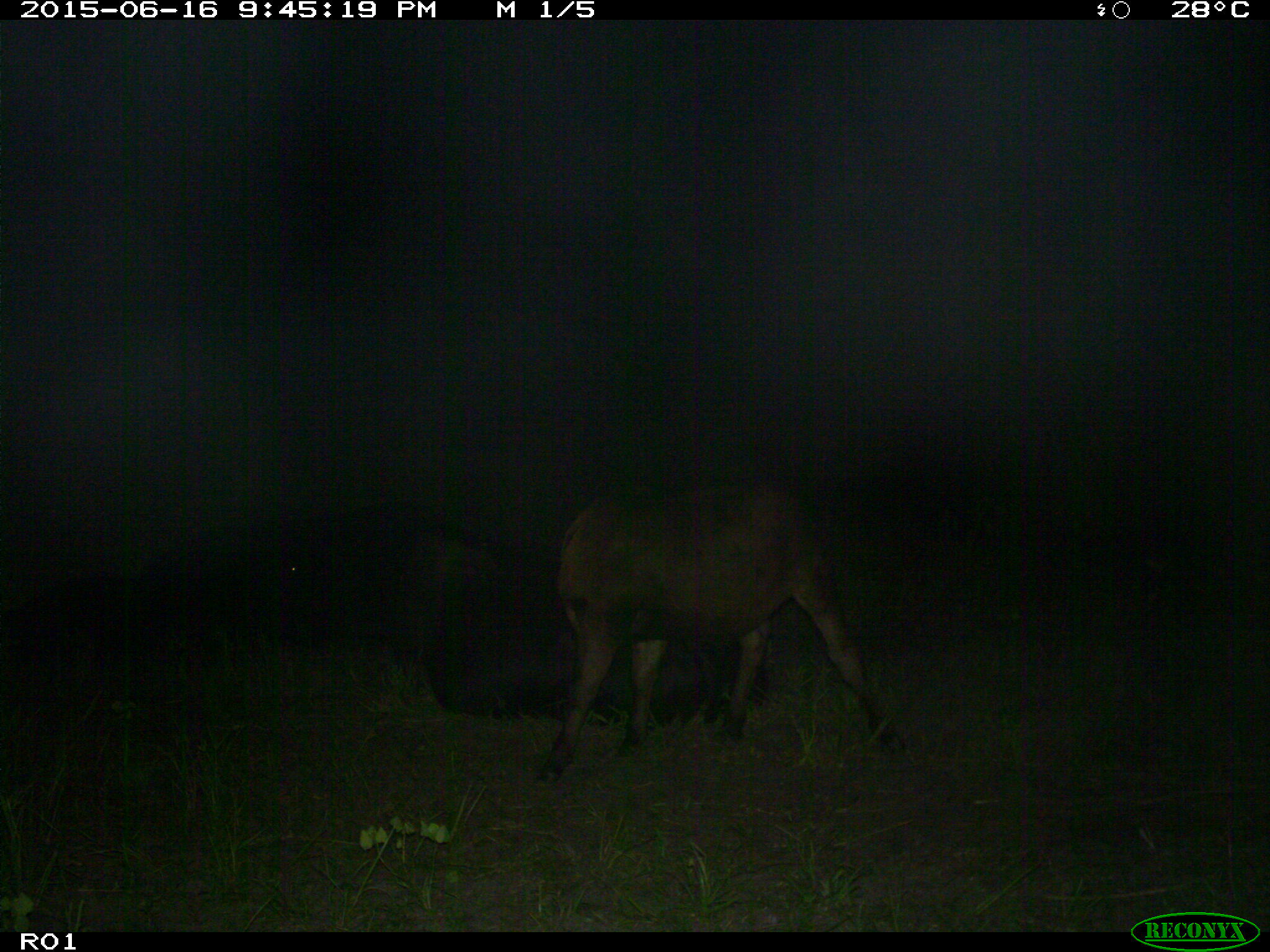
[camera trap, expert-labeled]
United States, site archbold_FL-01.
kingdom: Animalia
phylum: Chordata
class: Mammalia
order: Artiodactyla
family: Bovidae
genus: Bos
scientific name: Bos taurus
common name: domestic cow